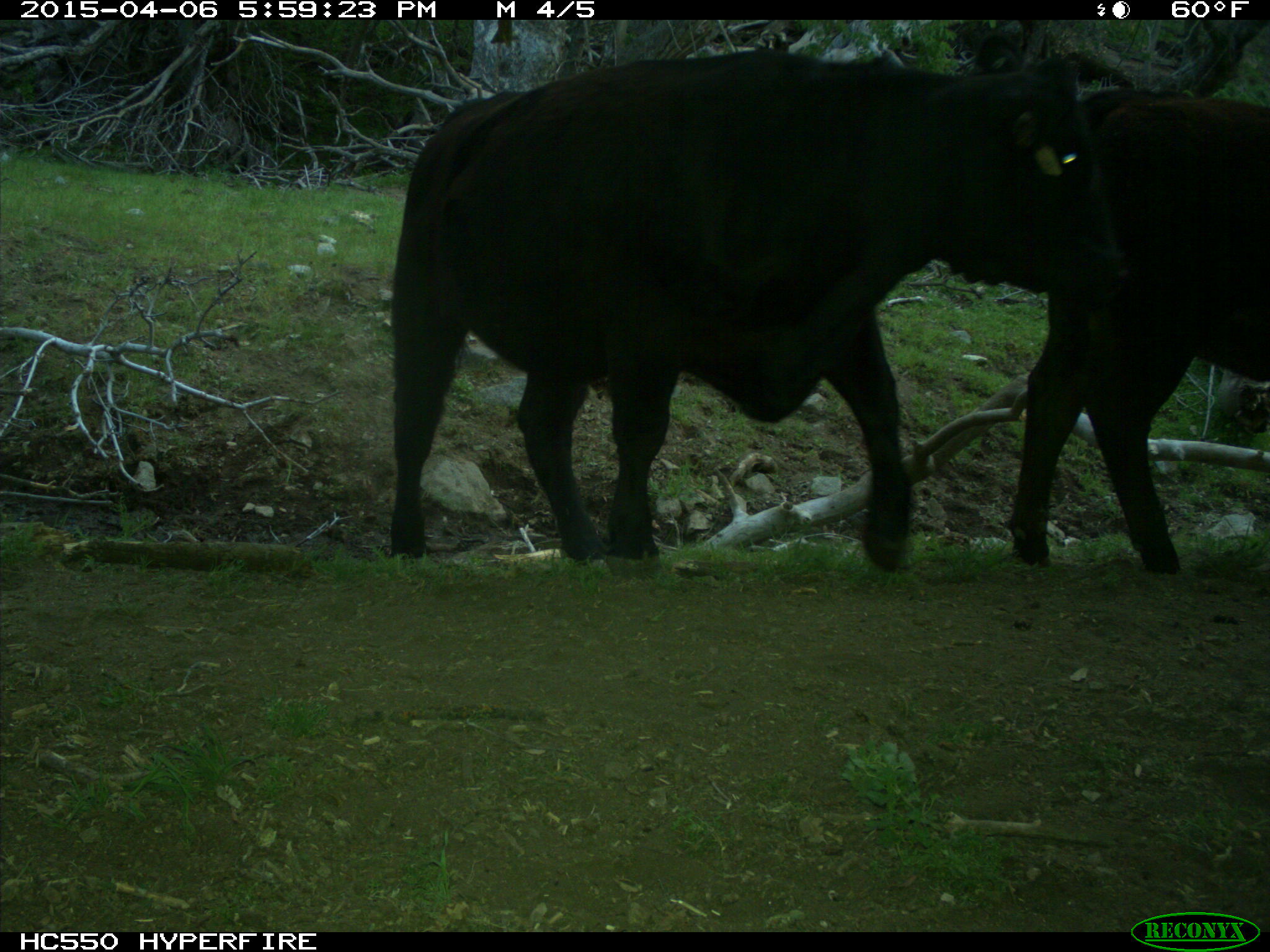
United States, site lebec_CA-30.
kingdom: Animalia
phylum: Chordata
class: Mammalia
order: Artiodactyla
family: Bovidae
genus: Bos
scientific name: Bos taurus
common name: domestic cow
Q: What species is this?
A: Bos taurus (domestic cow).